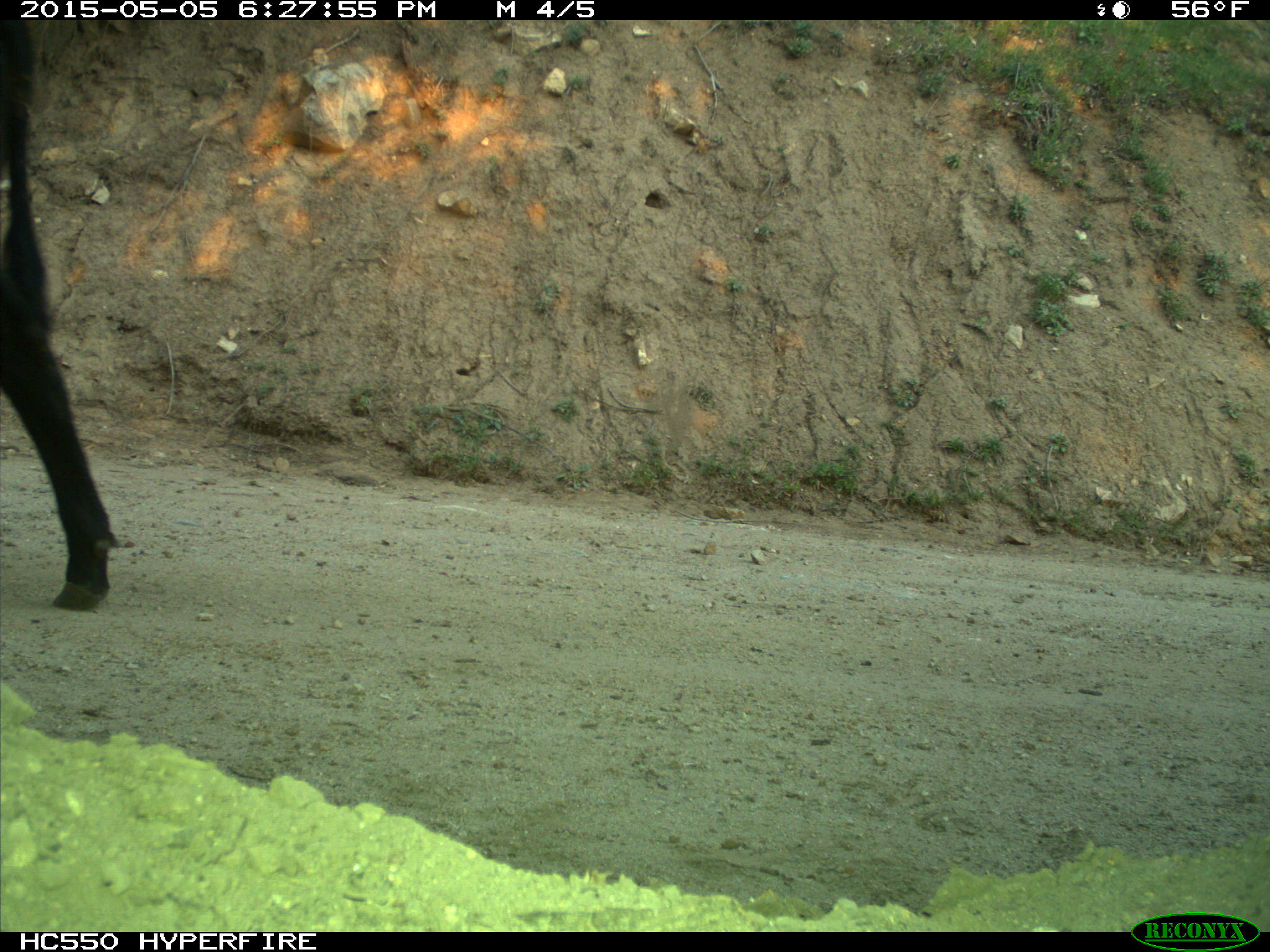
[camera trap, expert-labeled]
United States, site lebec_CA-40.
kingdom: Animalia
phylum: Chordata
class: Mammalia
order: Artiodactyla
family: Bovidae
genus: Bos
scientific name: Bos taurus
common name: domestic cow